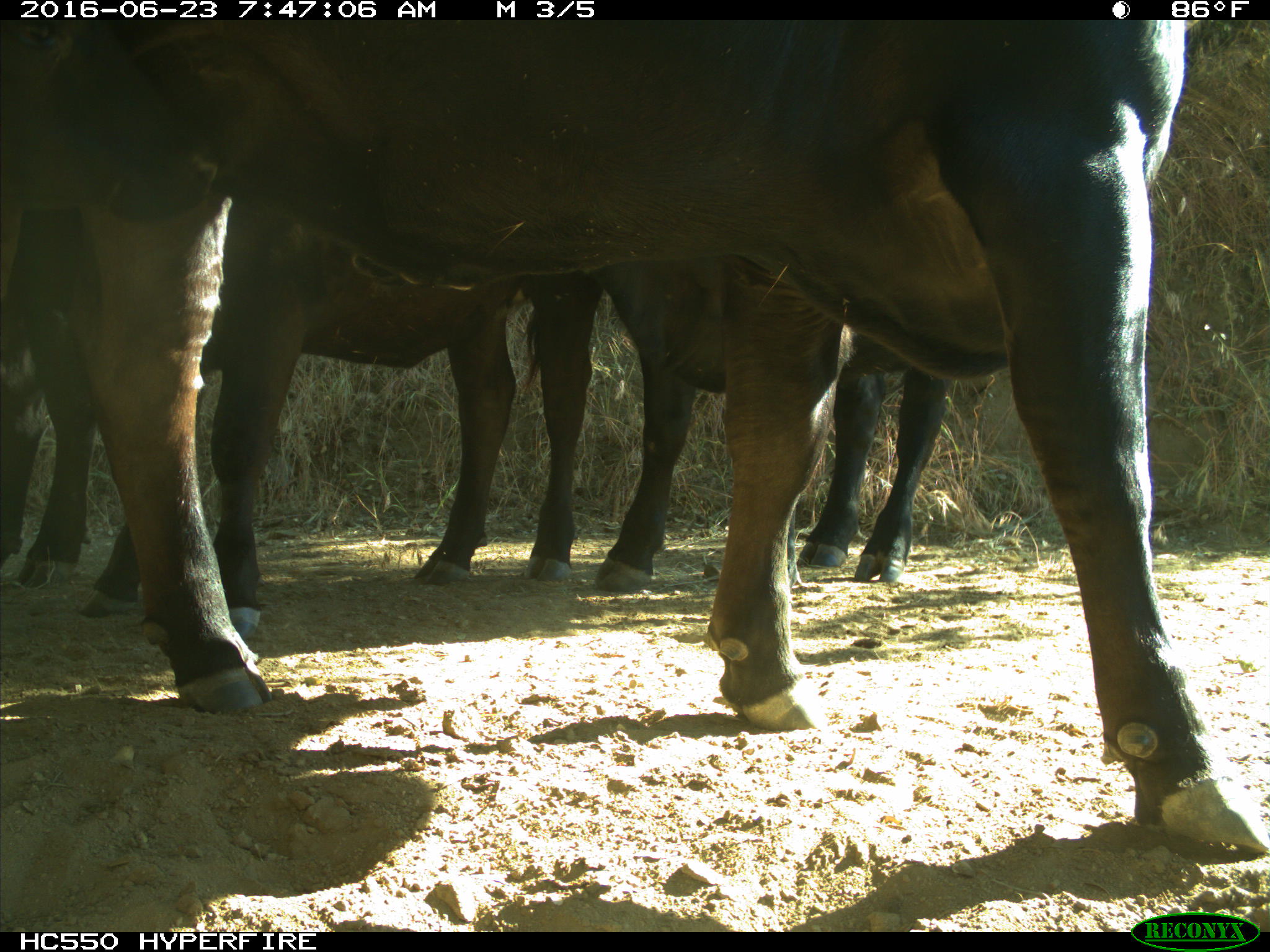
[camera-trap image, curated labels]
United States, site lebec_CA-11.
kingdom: Animalia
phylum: Chordata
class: Mammalia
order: Artiodactyla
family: Bovidae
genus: Bos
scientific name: Bos taurus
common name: domestic cow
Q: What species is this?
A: Bos taurus (domestic cow).